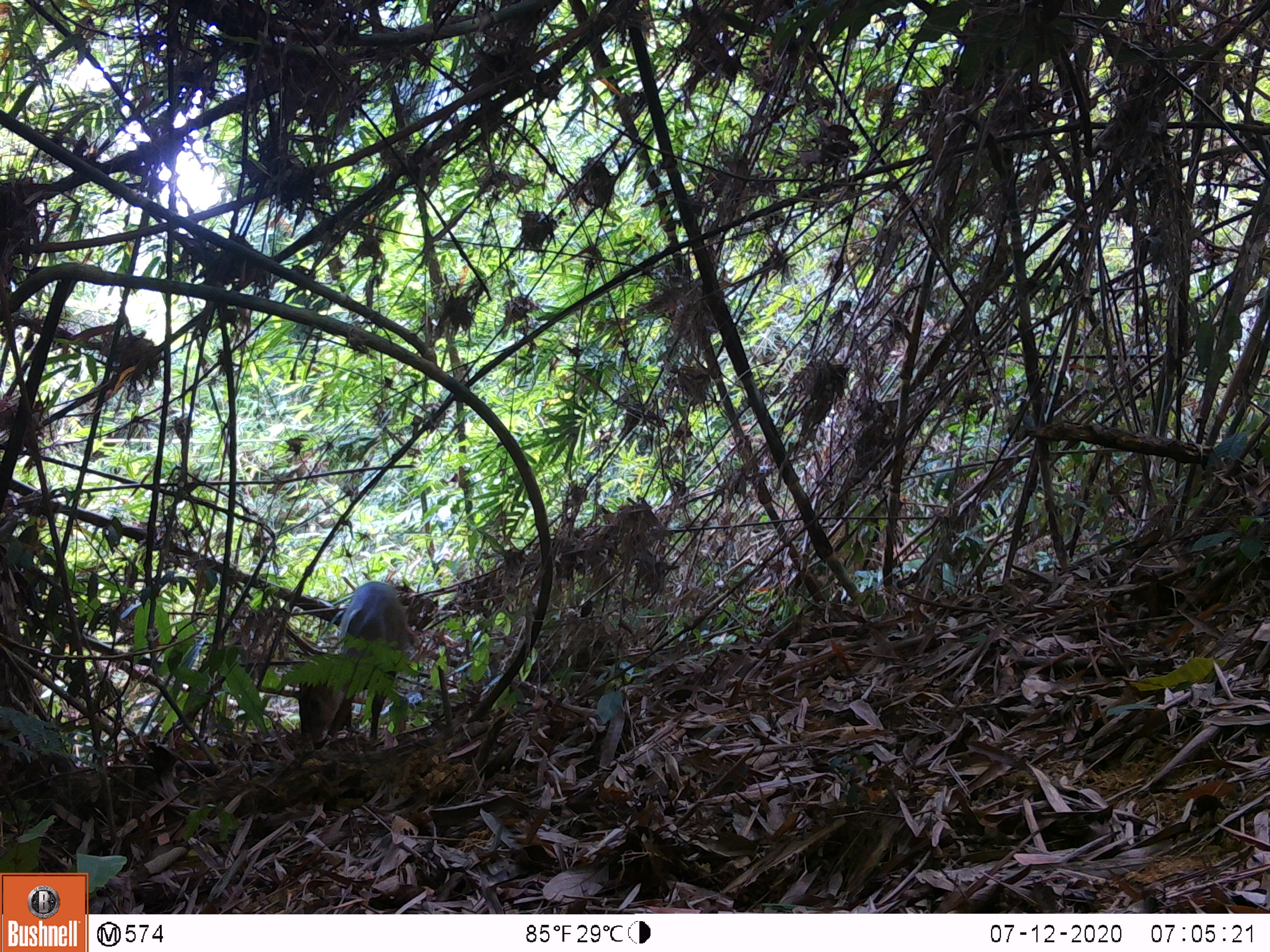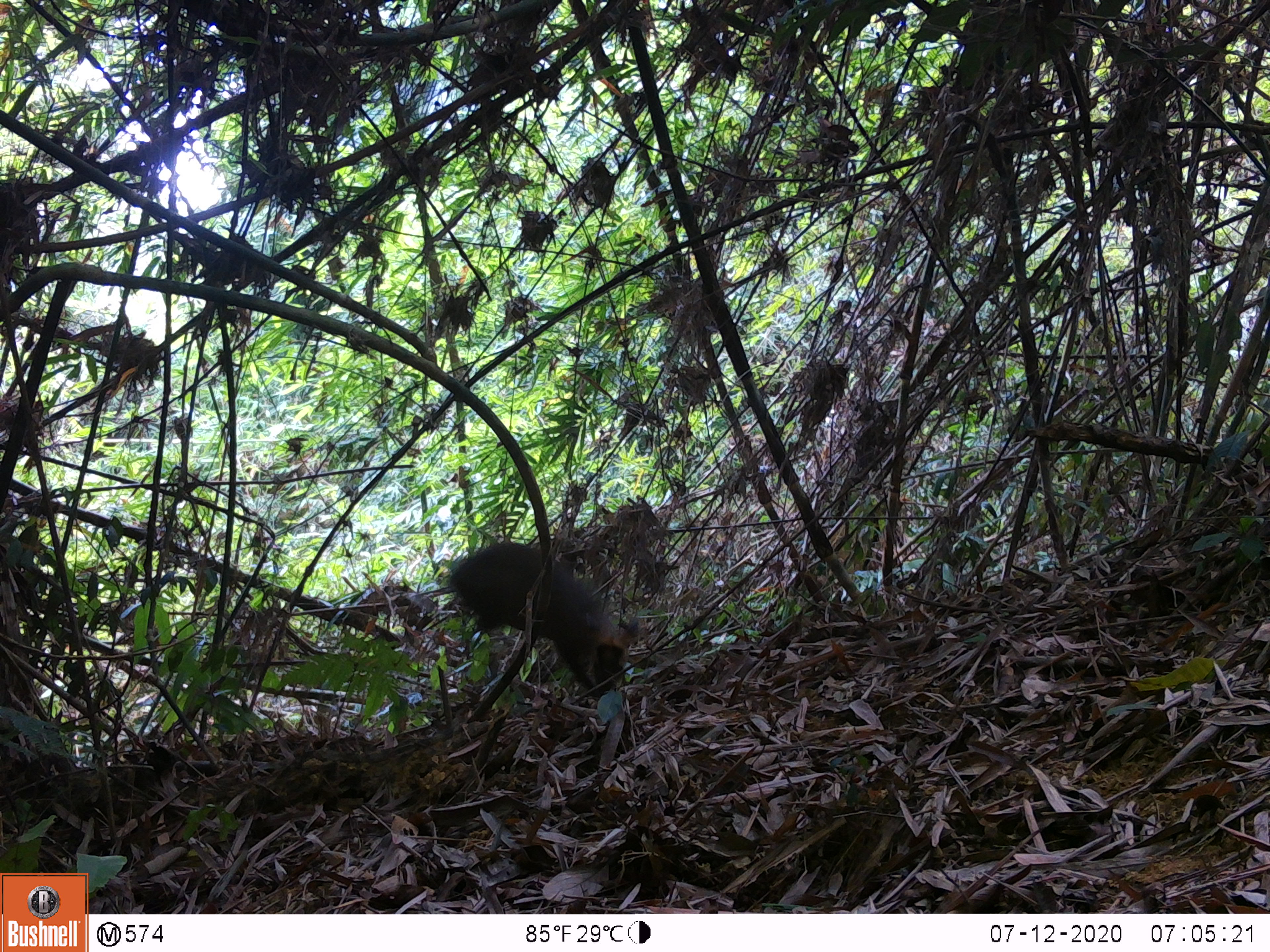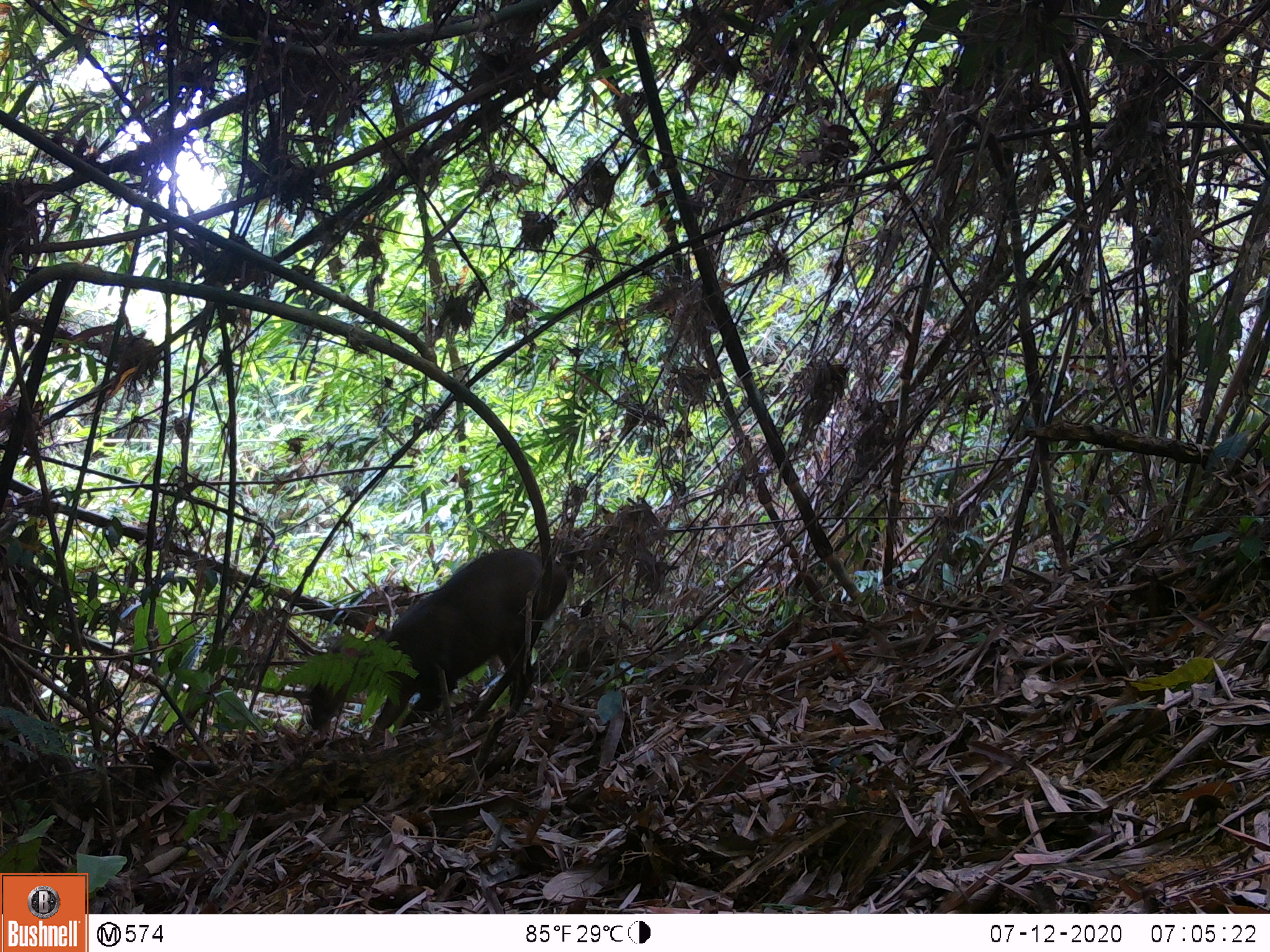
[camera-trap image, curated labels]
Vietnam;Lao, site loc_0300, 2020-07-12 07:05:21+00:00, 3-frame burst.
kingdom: Animalia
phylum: Chordata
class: Mammalia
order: Artiodactyla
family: Cervidae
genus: Muntiacus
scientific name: Muntiacus rooseveltorum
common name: roosevelt's muntjac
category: roosevelts muntjac group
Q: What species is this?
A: Roosevelts muntjac group (roosevelt's muntjac) (Muntiacus rooseveltorum).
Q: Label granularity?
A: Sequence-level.